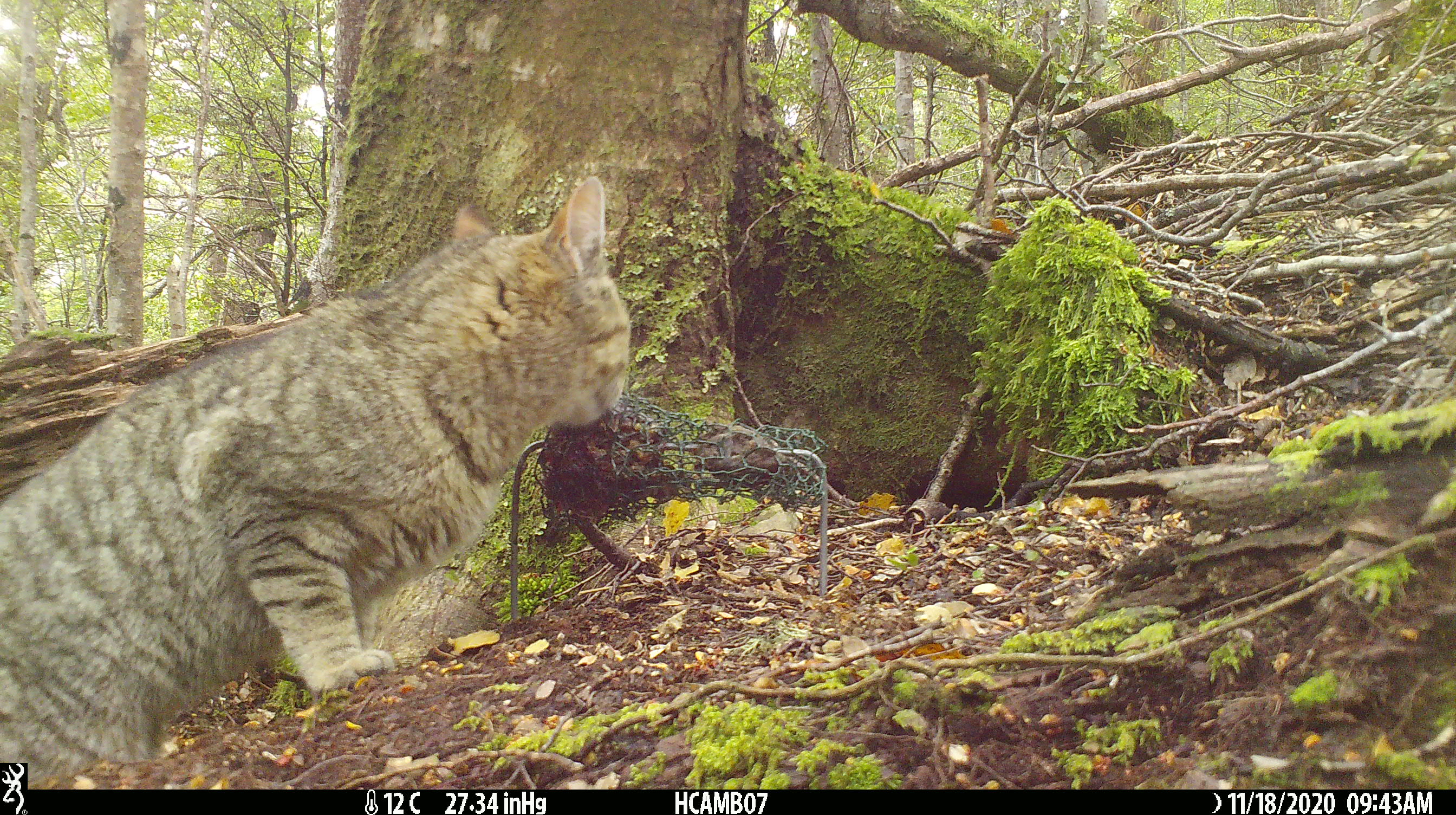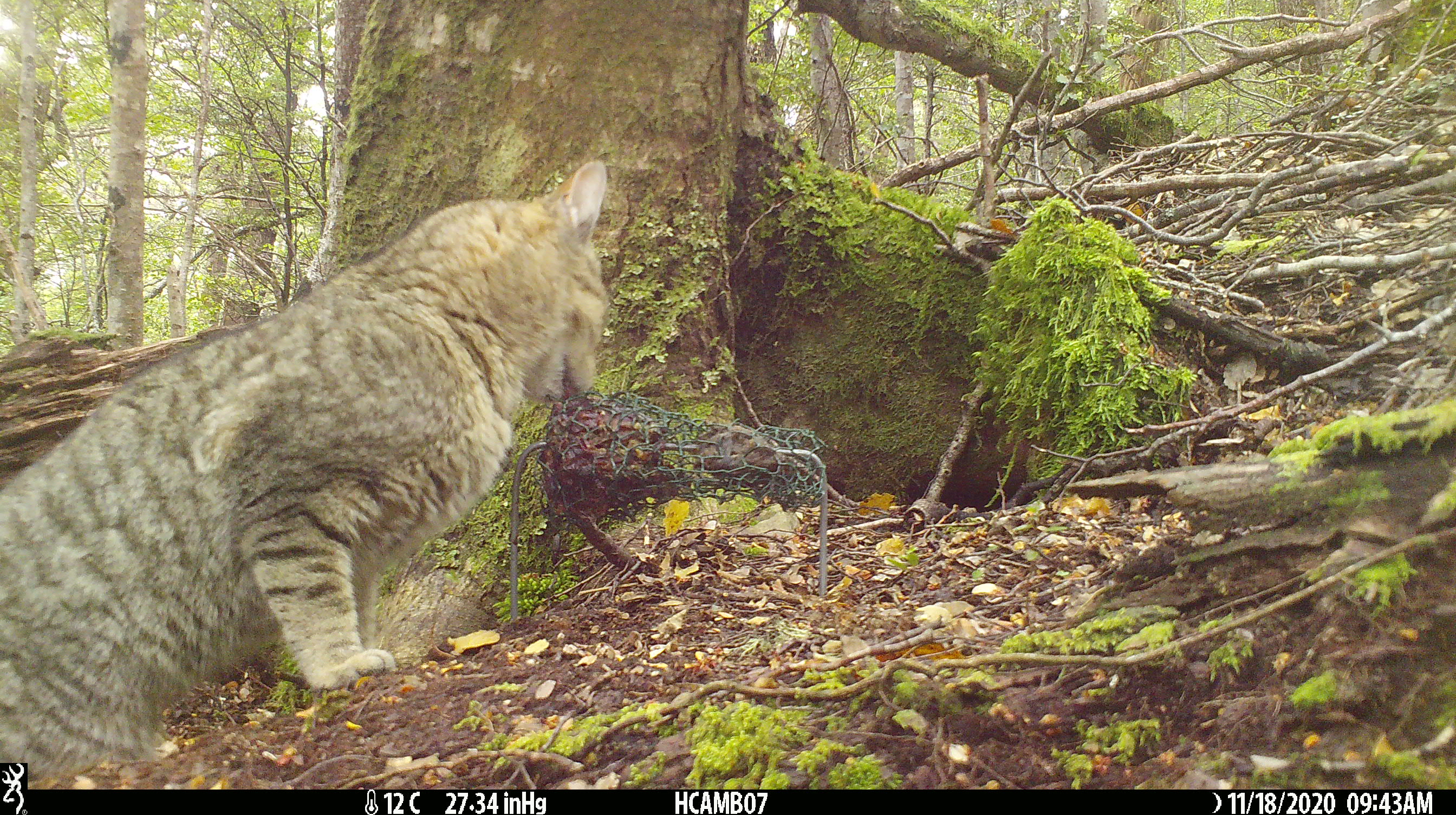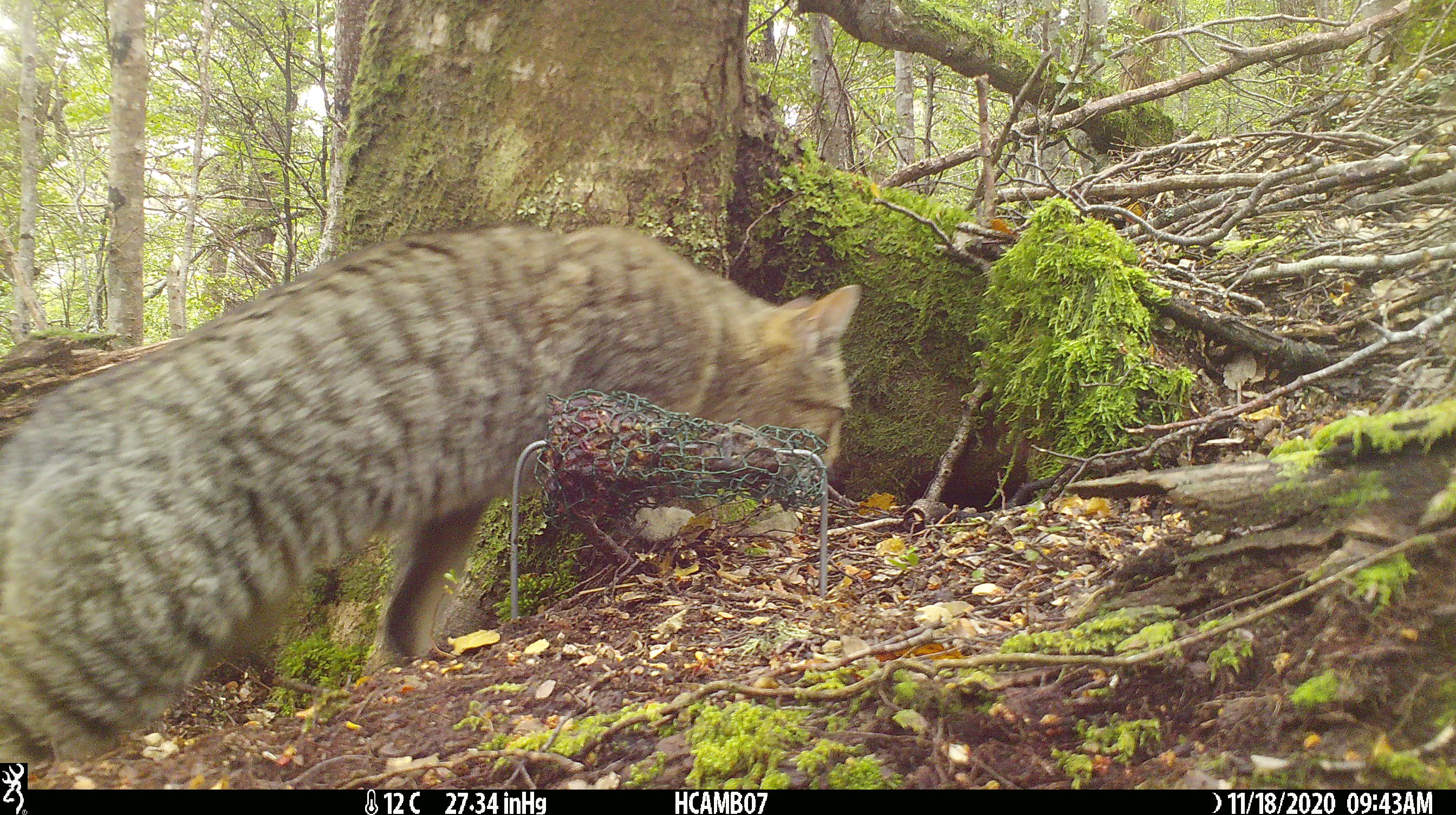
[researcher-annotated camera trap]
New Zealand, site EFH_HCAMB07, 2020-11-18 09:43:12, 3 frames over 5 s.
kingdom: Animalia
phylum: Chordata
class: Mammalia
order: Carnivora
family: Felidae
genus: Felis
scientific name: Felis catus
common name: domestic cat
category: cat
Cat (domestic cat) (Felis catus).